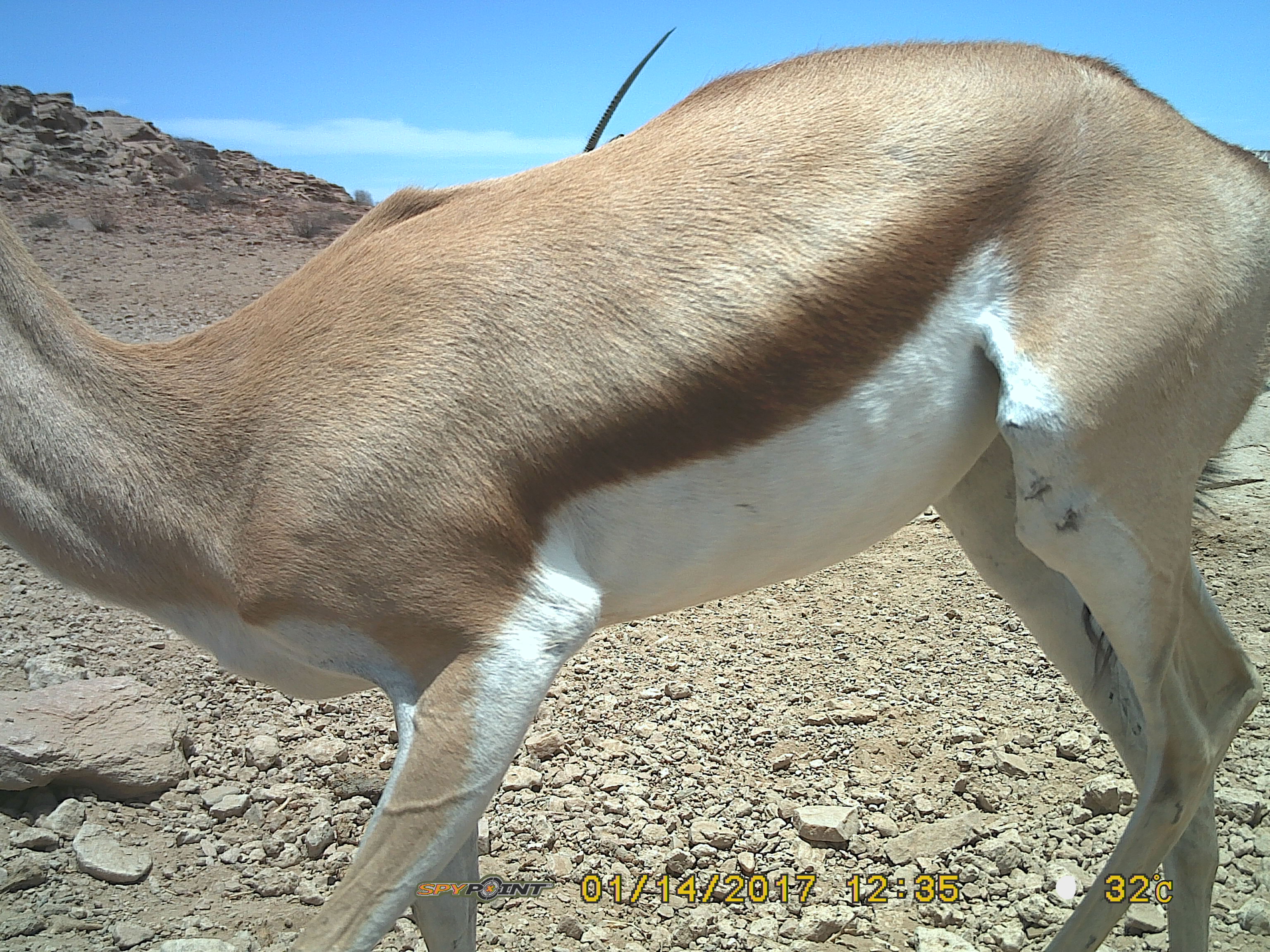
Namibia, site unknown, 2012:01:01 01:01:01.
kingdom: Animalia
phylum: Chordata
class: Mammalia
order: Artiodactyla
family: Bovidae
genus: Antidorcas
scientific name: Antidorcas marsupialis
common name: springbok